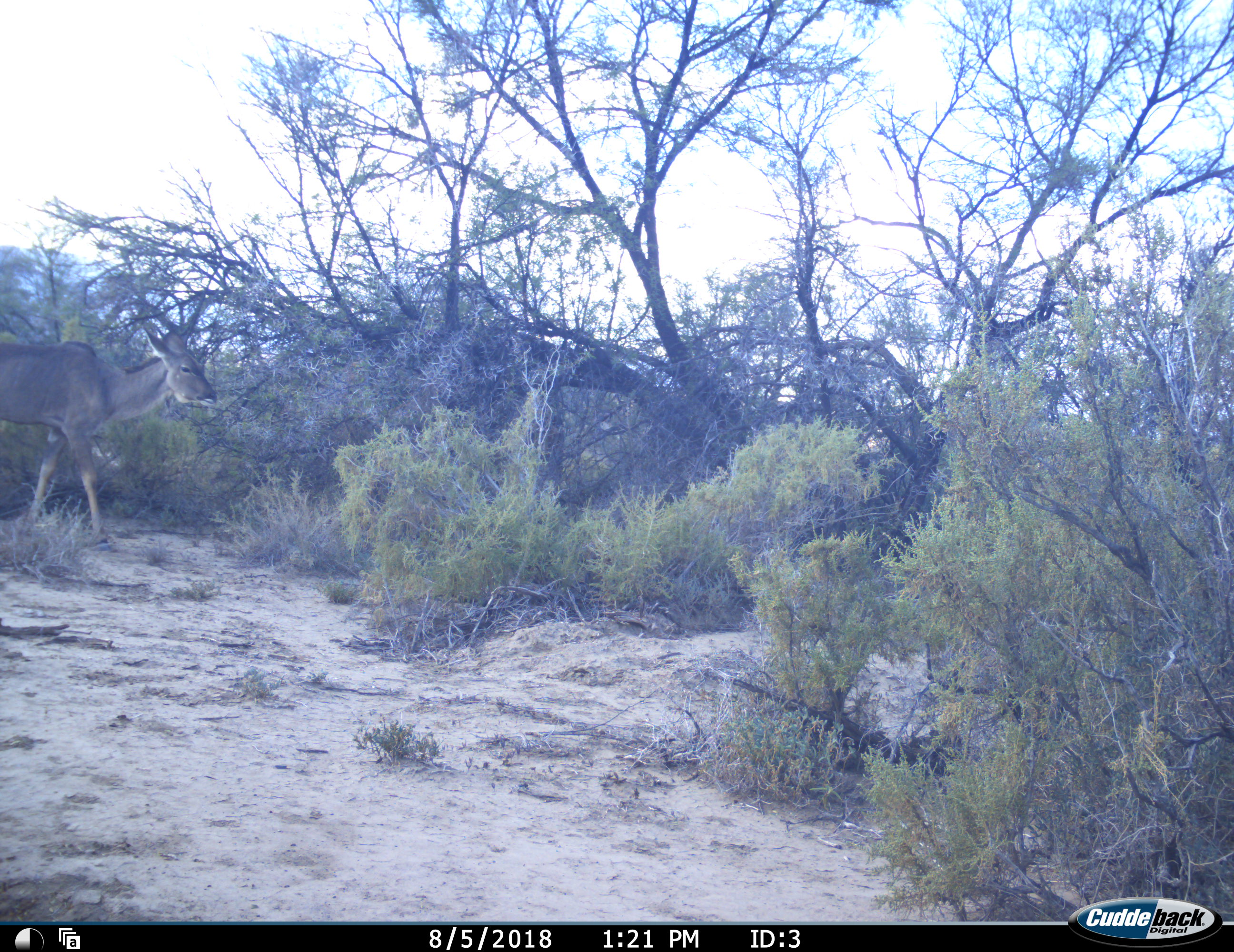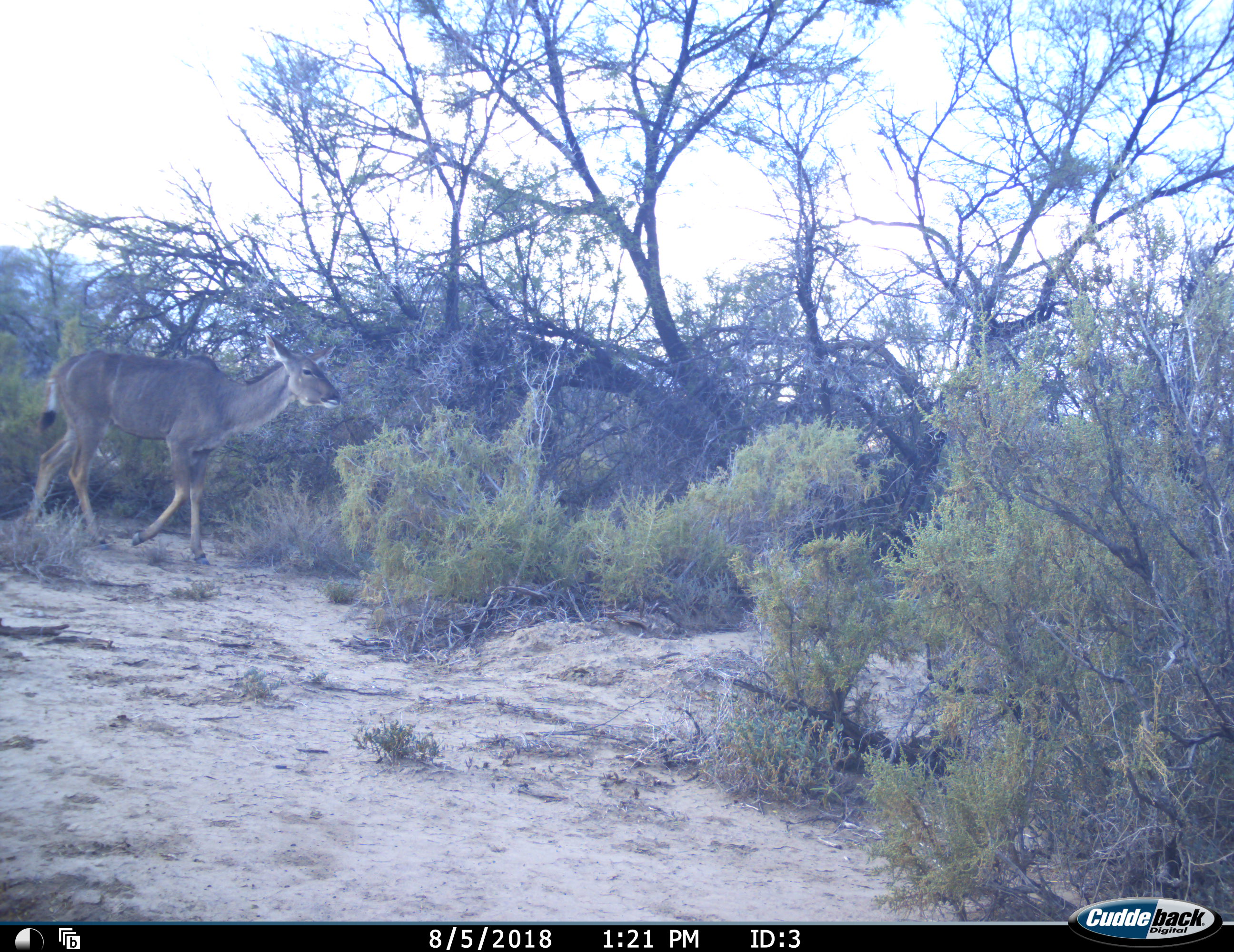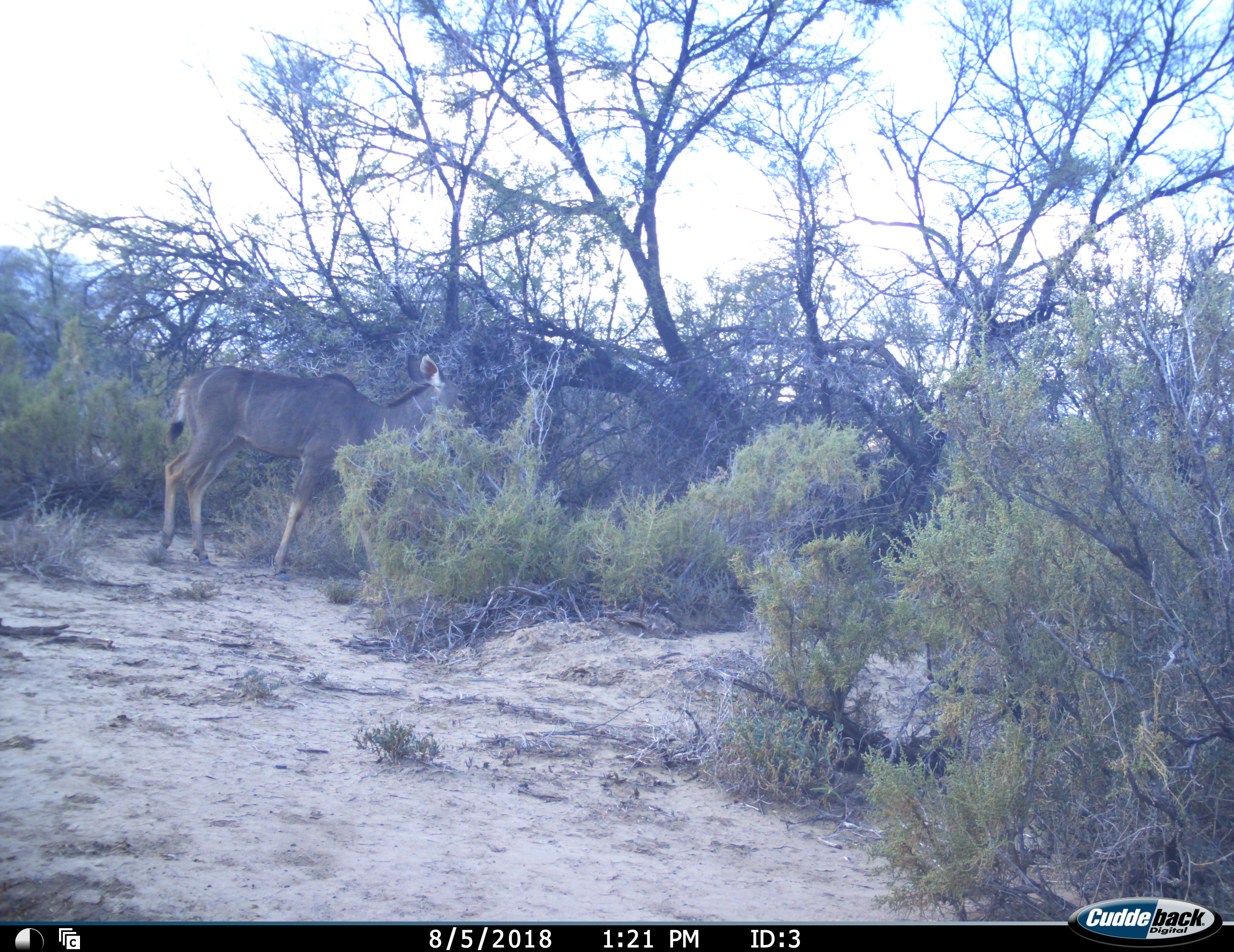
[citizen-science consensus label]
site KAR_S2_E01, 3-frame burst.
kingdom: Animalia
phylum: Chordata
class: Mammalia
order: Artiodactyla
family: Bovidae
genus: Tragelaphus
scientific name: Tragelaphus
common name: kudu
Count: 1.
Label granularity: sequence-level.